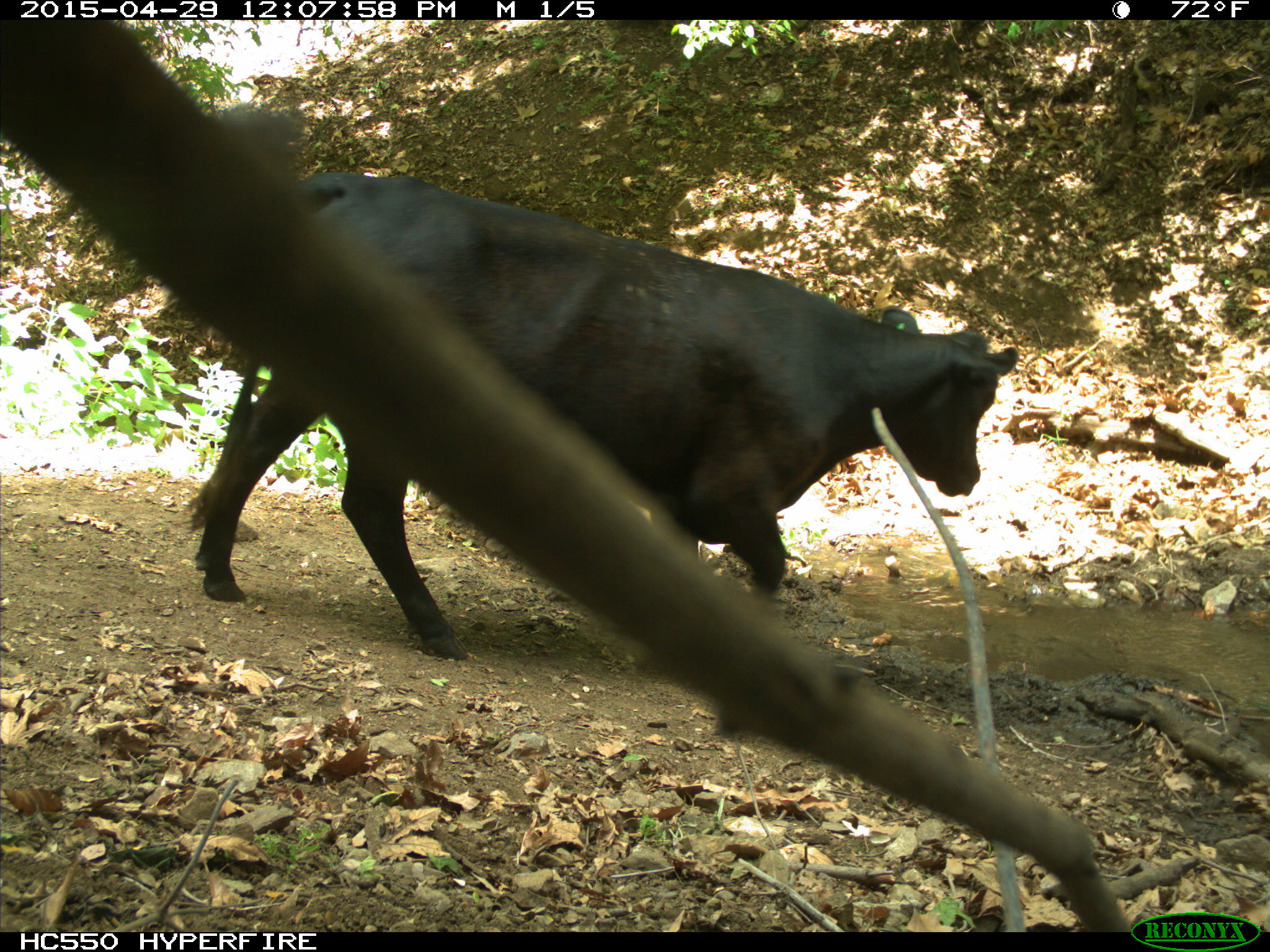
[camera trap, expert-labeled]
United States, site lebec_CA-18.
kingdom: Animalia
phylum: Chordata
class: Mammalia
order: Artiodactyla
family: Bovidae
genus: Bos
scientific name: Bos taurus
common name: domestic cow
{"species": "Bos taurus (domestic cow)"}